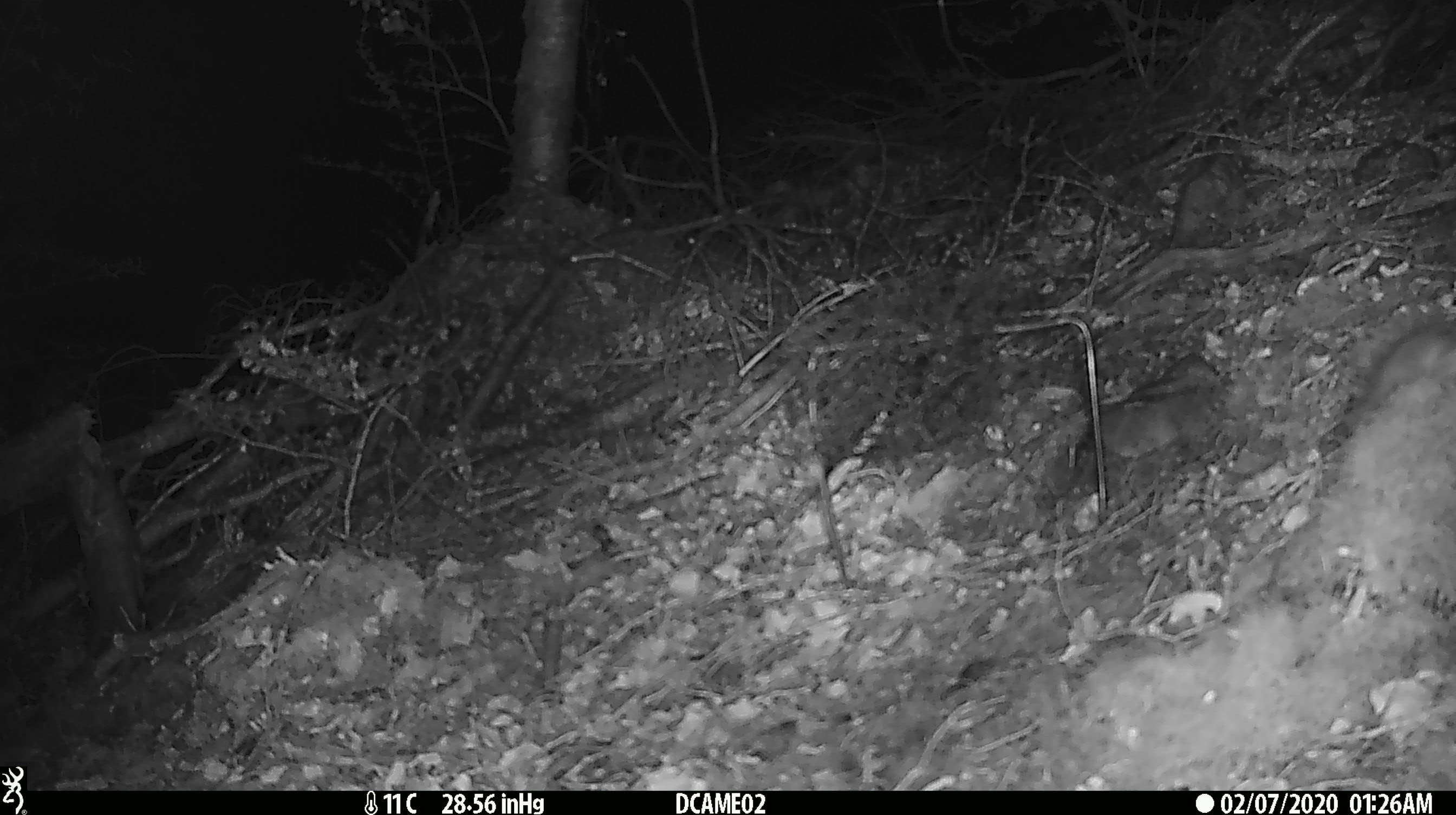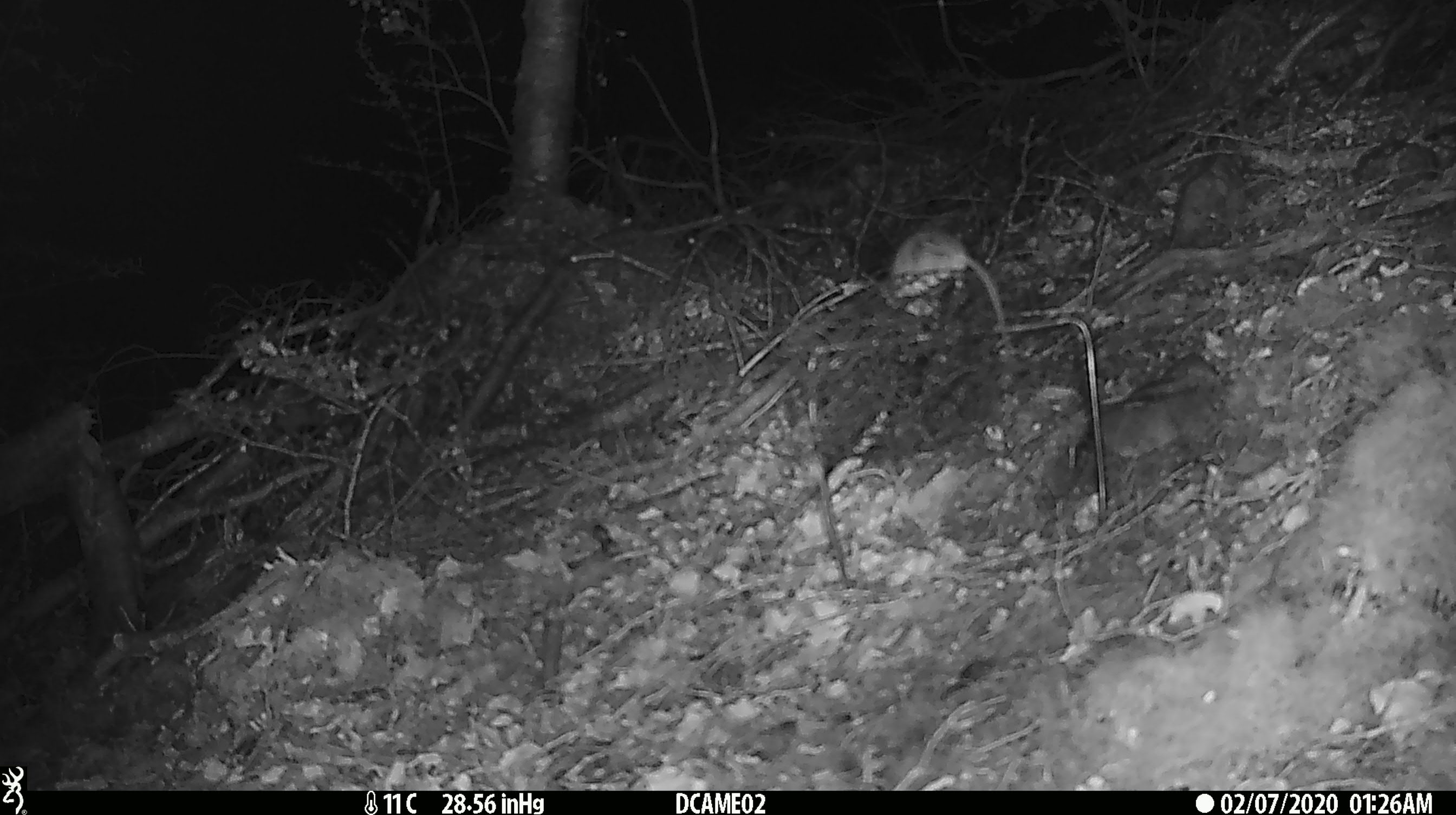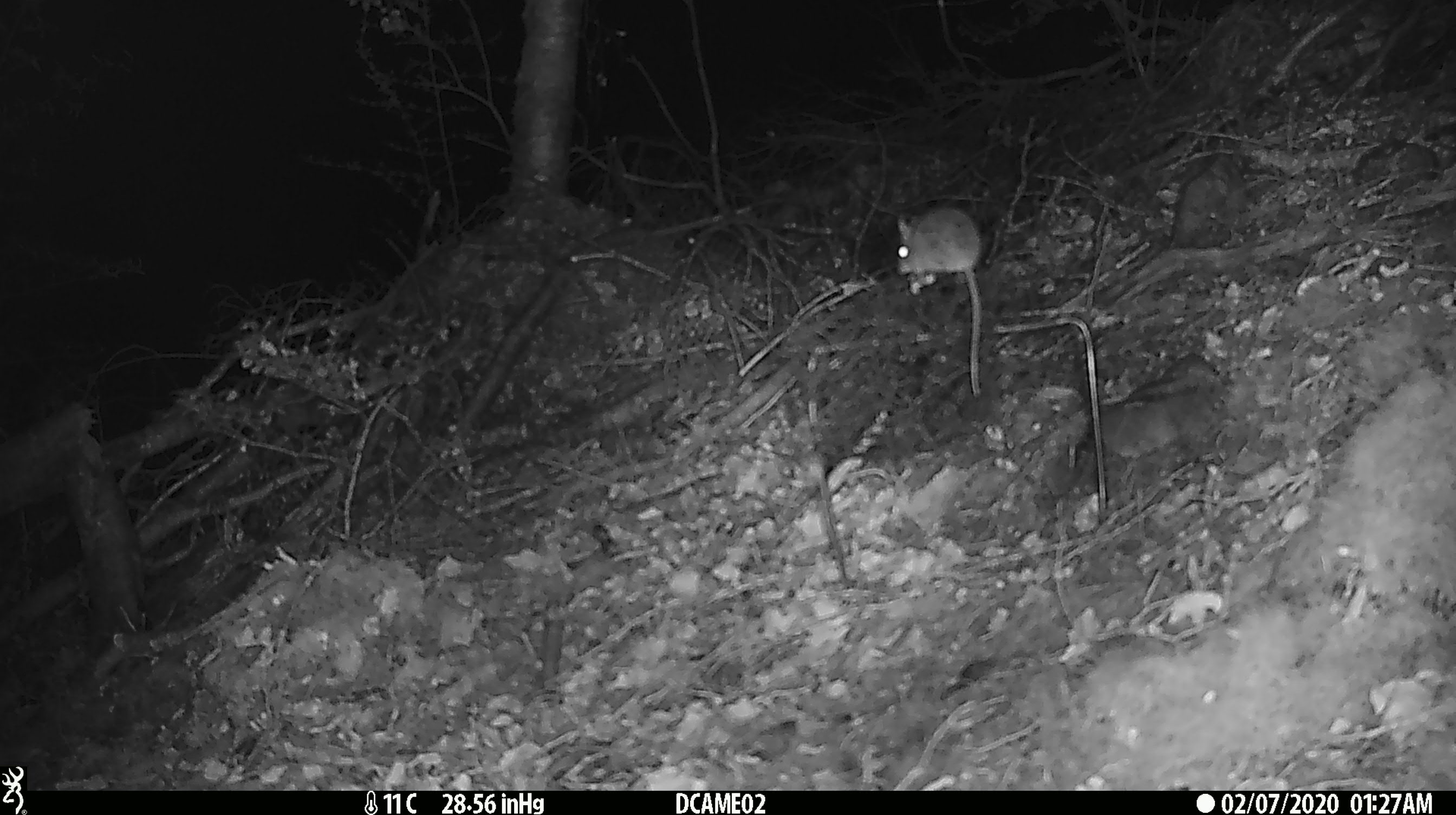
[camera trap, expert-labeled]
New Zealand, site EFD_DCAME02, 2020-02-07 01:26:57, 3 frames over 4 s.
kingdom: Animalia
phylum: Chordata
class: Mammalia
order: Rodentia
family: Muridae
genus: Mus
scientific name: Mus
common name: mouse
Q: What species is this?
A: Mouse (Mus).